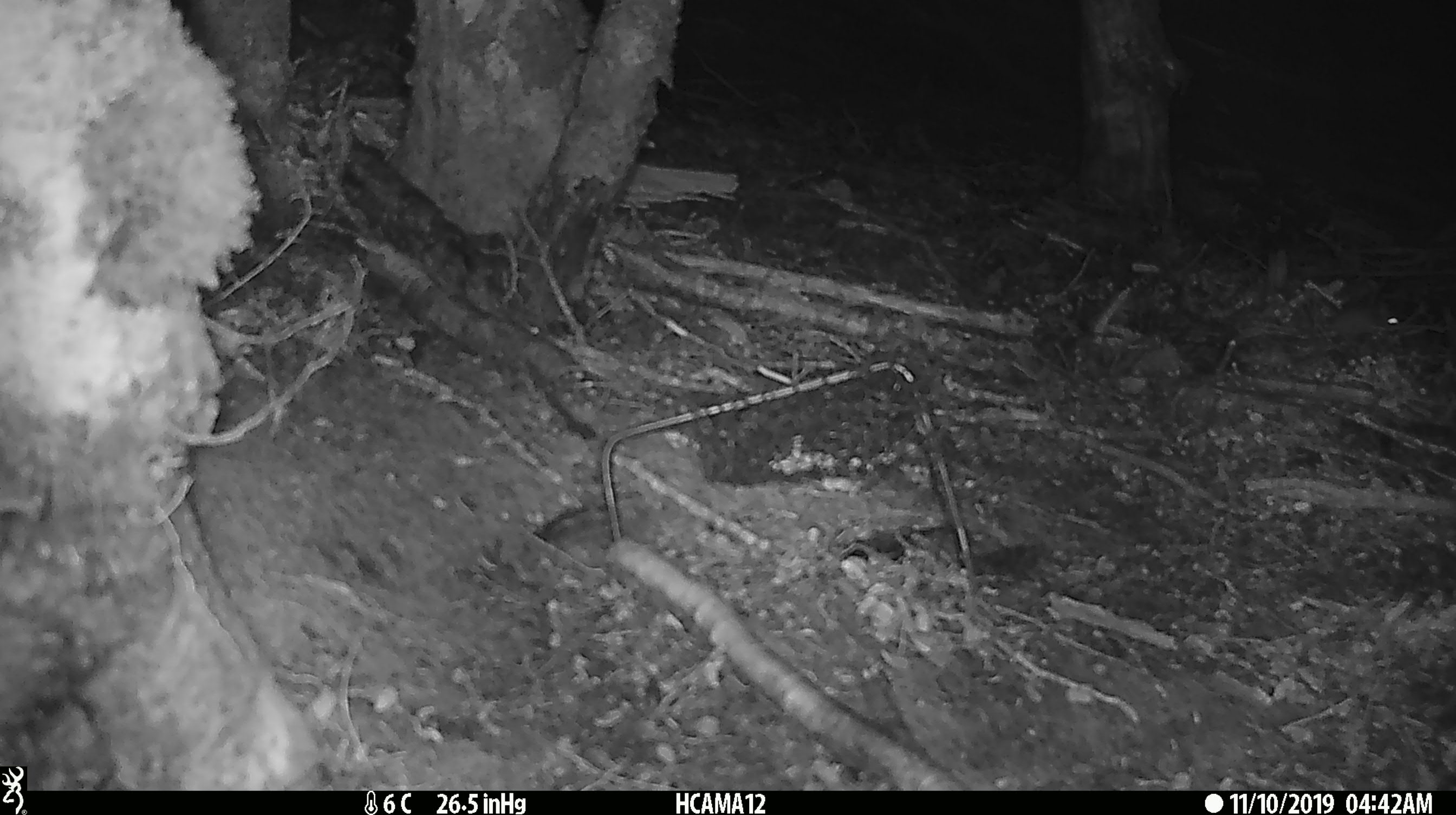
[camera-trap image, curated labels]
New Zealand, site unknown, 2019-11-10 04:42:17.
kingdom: Animalia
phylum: Chordata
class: Mammalia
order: Rodentia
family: Muridae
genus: Mus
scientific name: Mus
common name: mouse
Mouse (Mus).